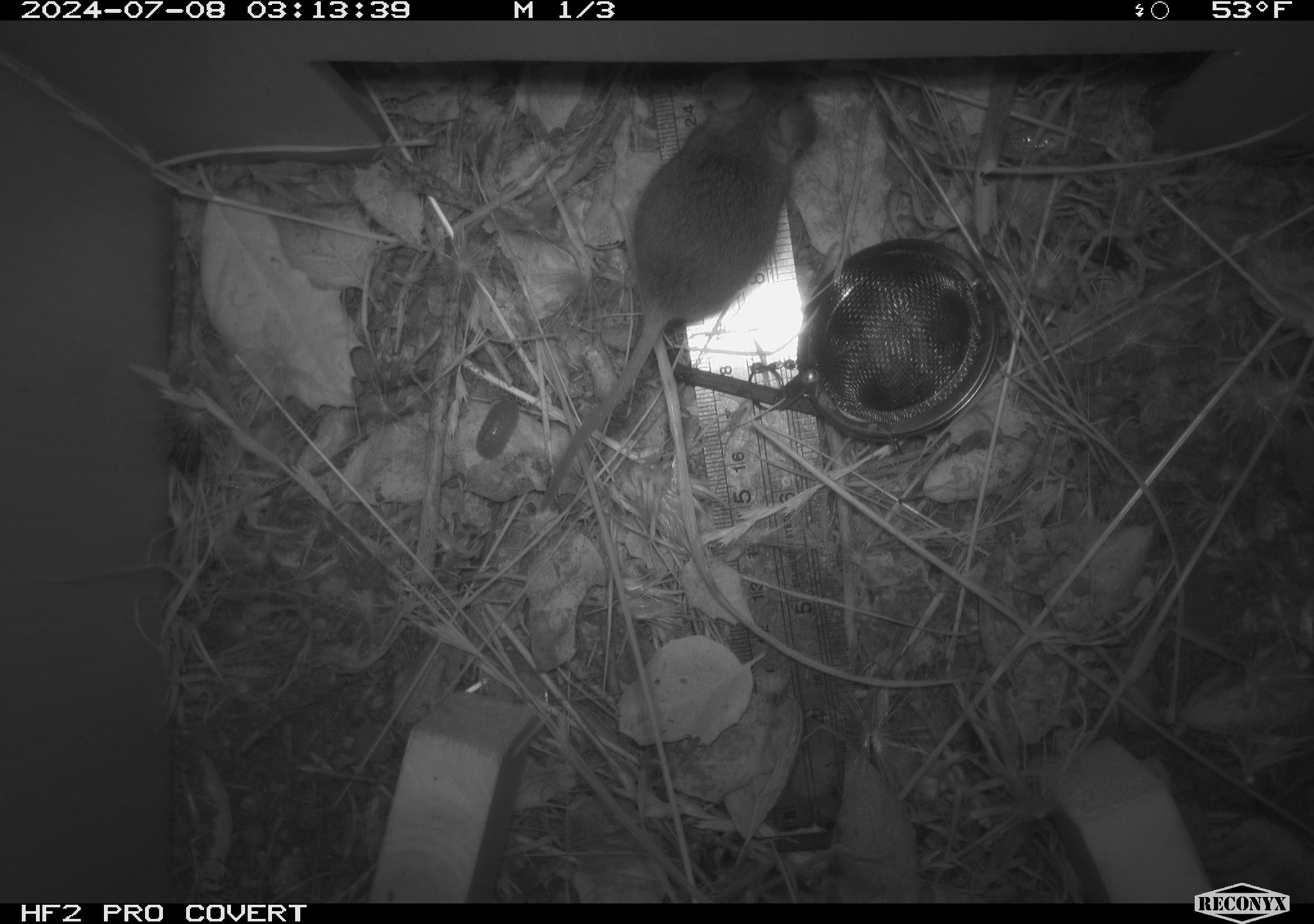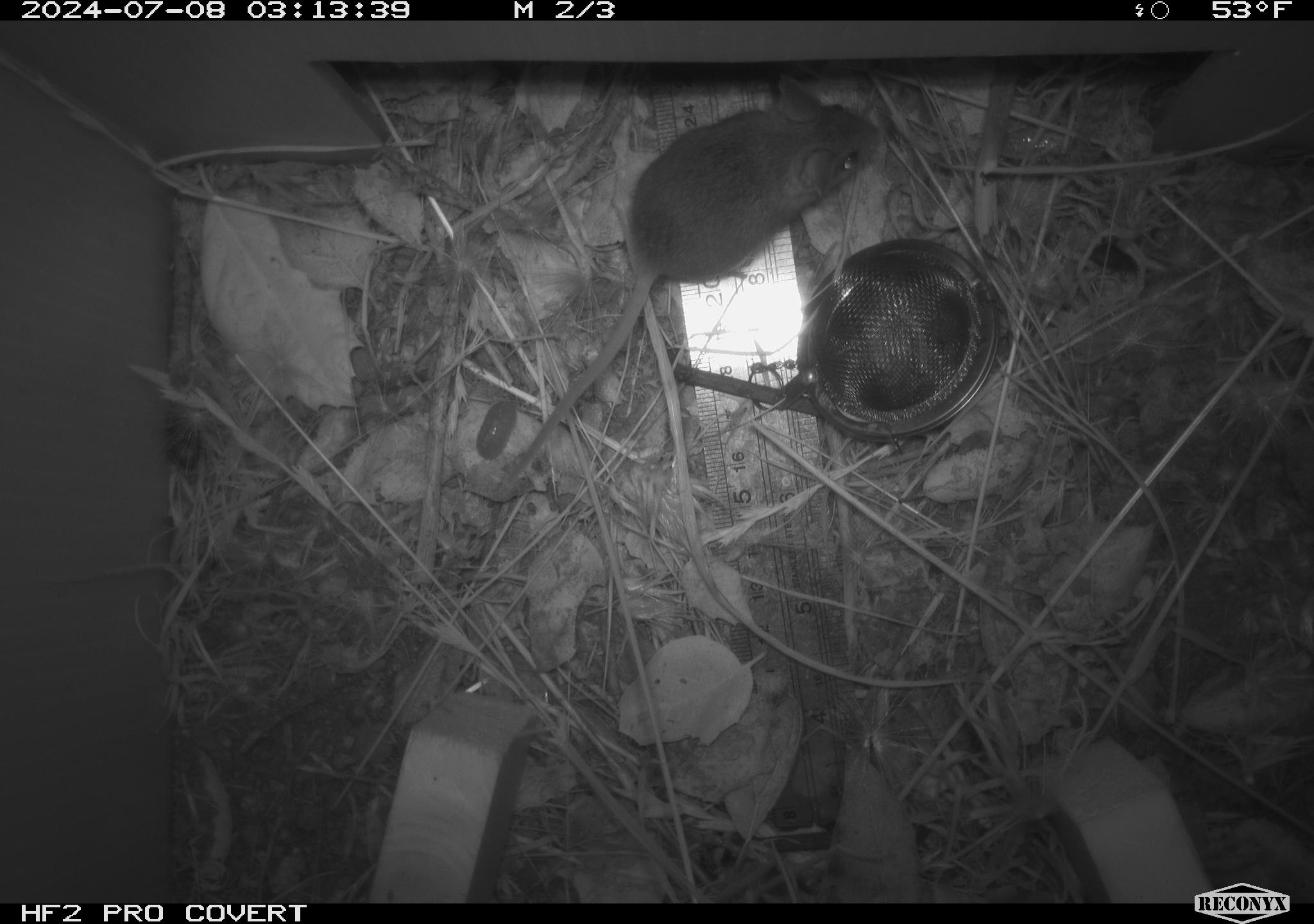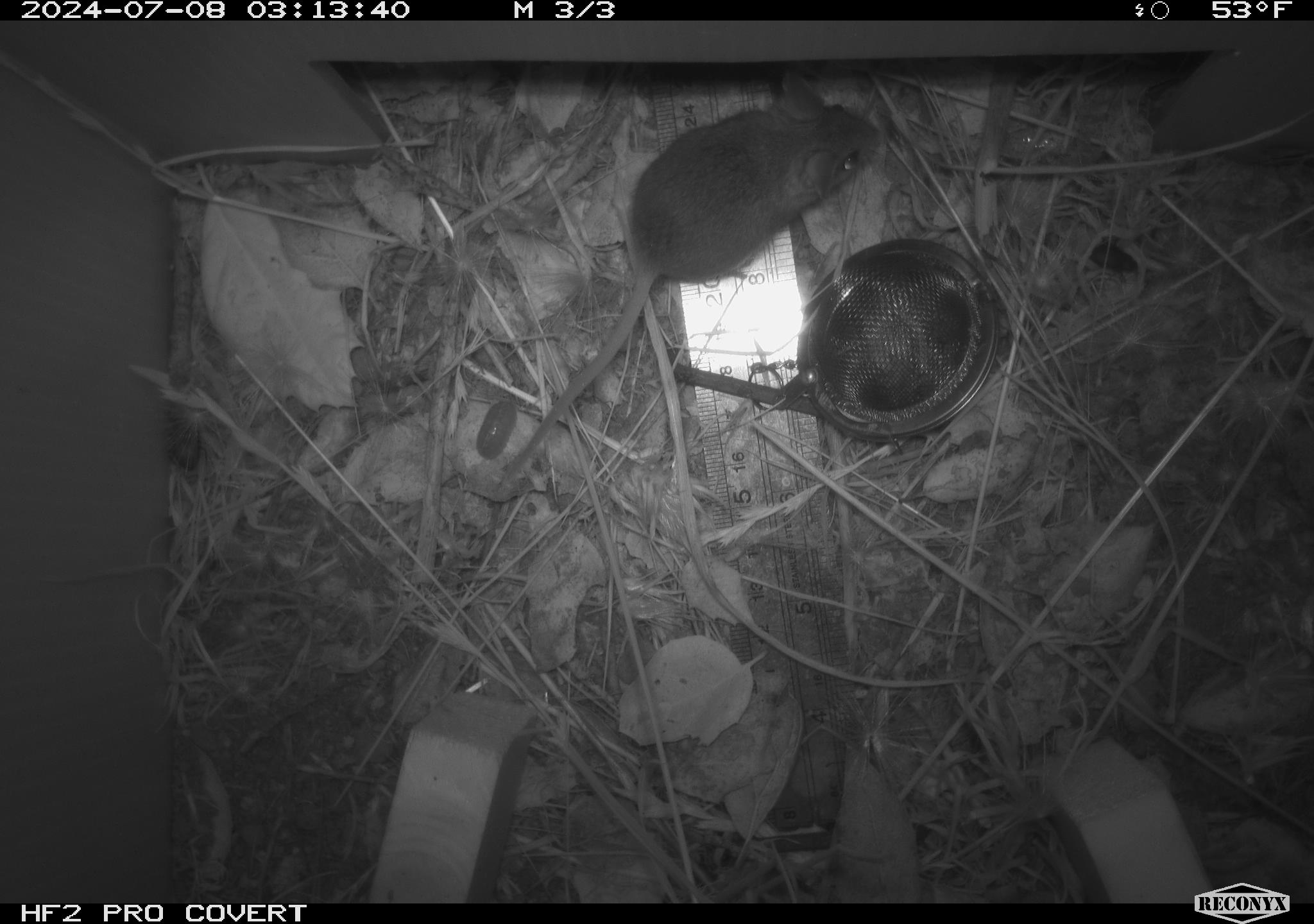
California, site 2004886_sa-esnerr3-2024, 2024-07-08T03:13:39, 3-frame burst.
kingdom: Animalia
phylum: Chordata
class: Mammalia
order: Rodentia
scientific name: Rodentia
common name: rodent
Rodent (Rodentia).